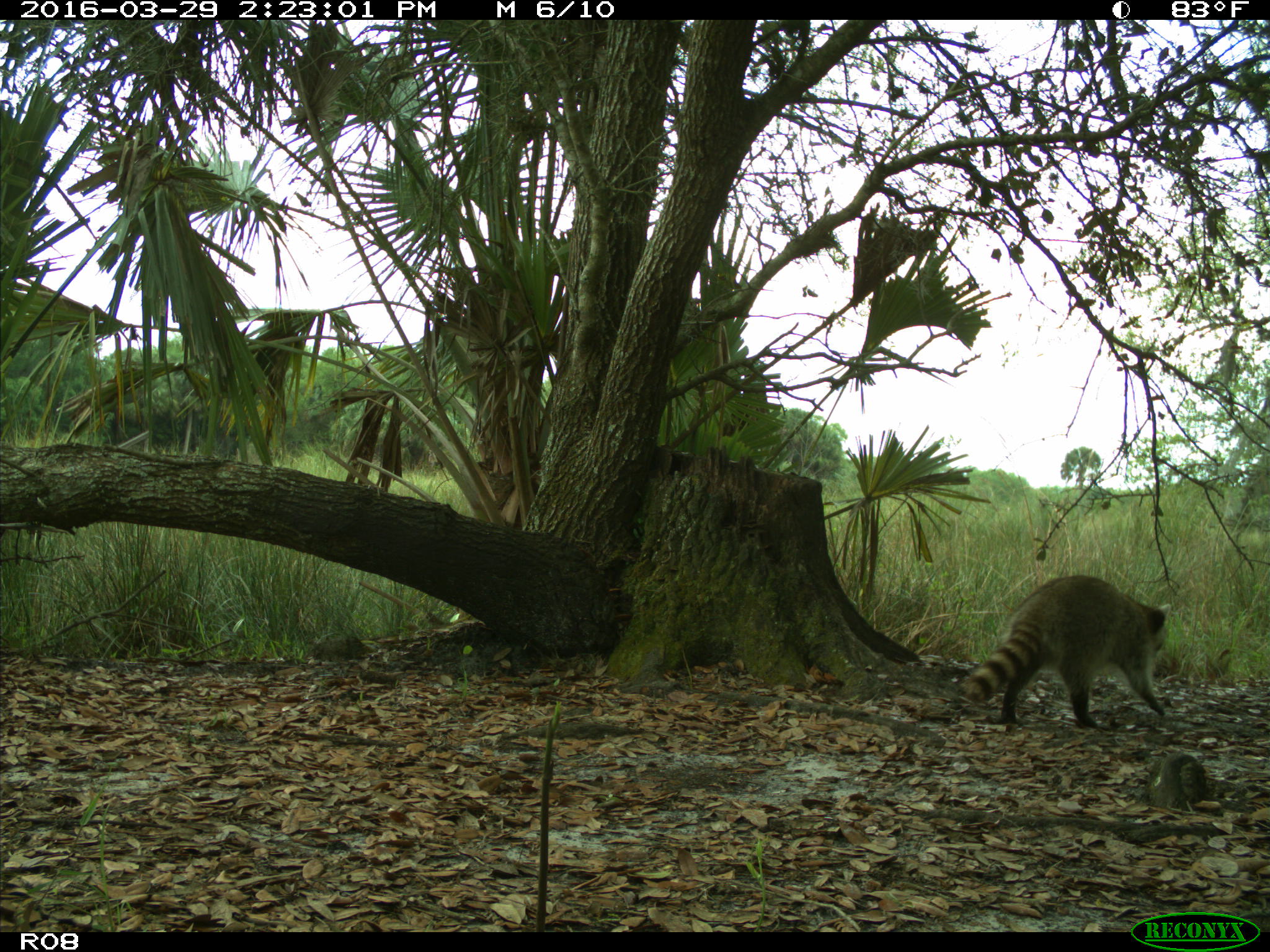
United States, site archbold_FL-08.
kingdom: Animalia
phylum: Chordata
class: Mammalia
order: Carnivora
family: Procyonidae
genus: Procyon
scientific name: Procyon lotor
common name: common raccoon